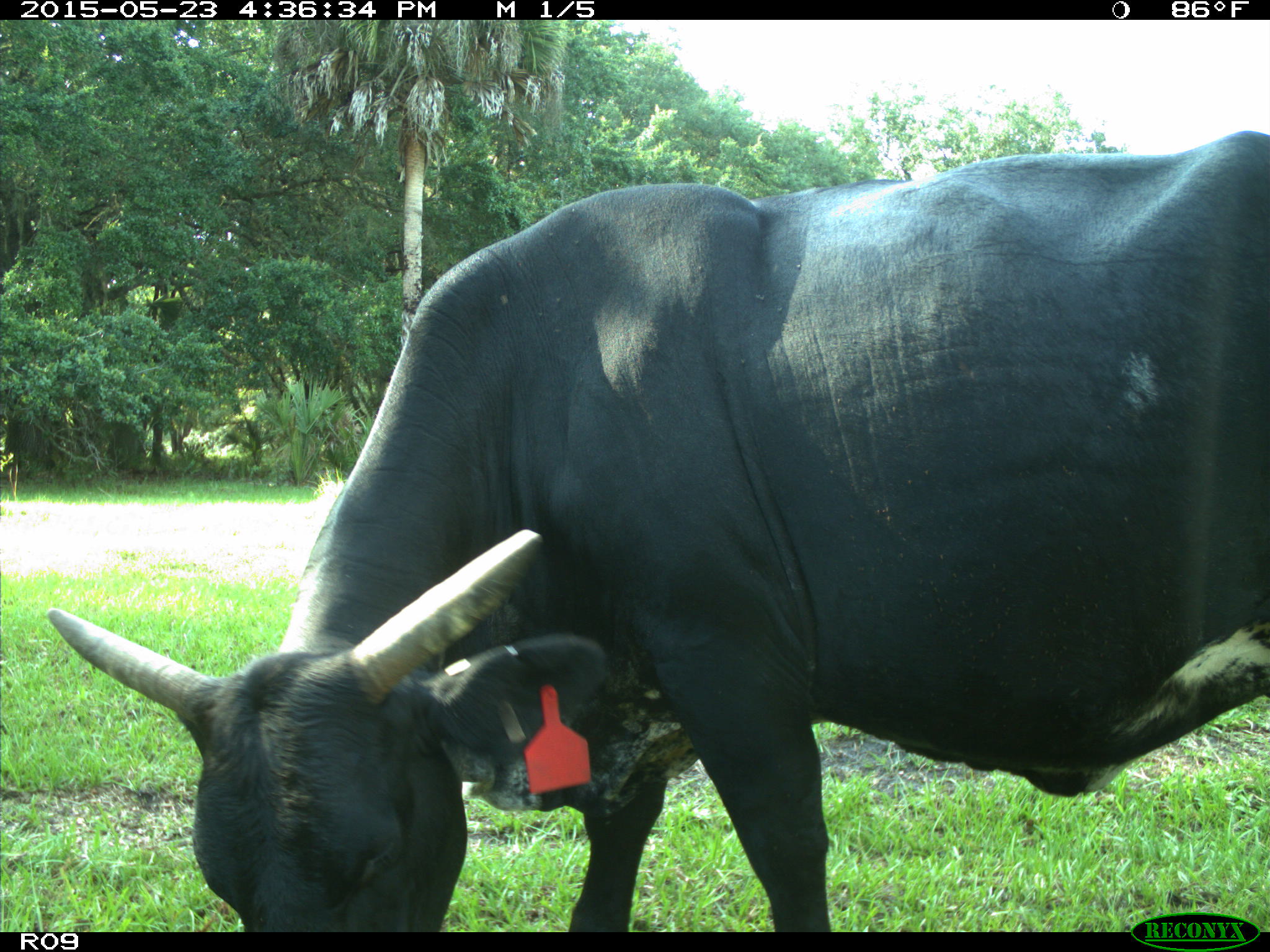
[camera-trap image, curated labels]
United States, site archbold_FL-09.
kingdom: Animalia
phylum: Chordata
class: Mammalia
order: Artiodactyla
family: Bovidae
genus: Bos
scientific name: Bos taurus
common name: domestic cow